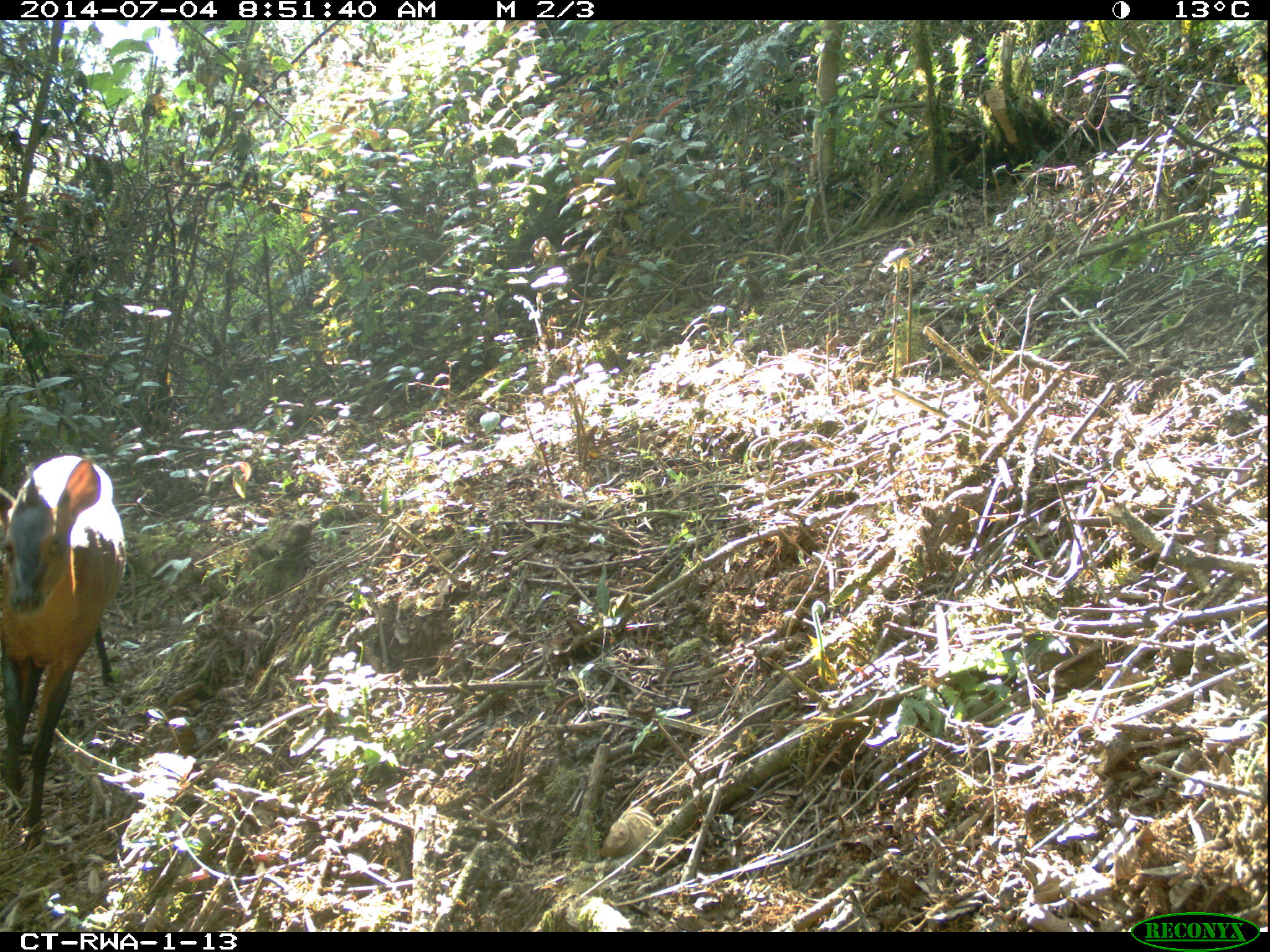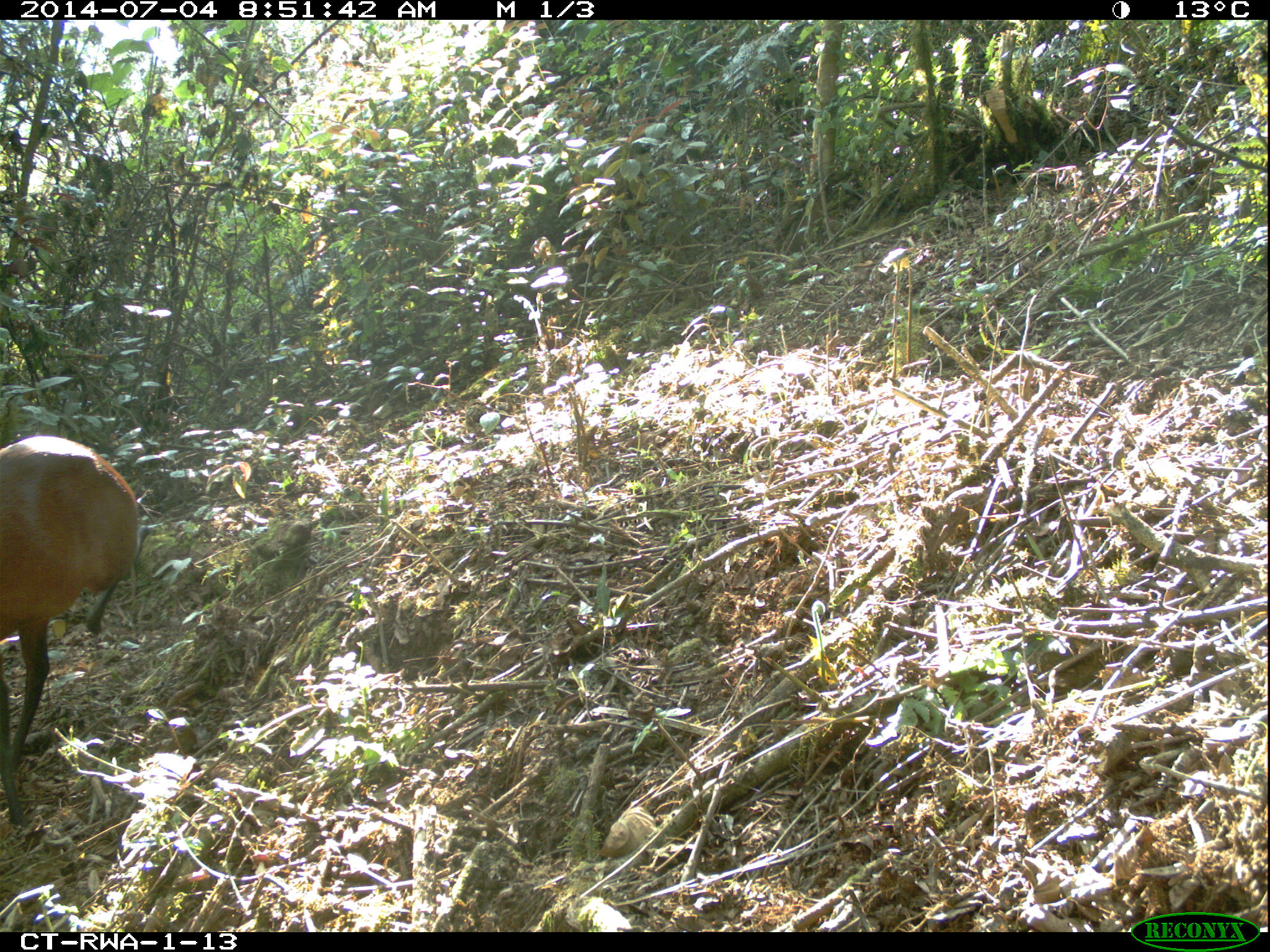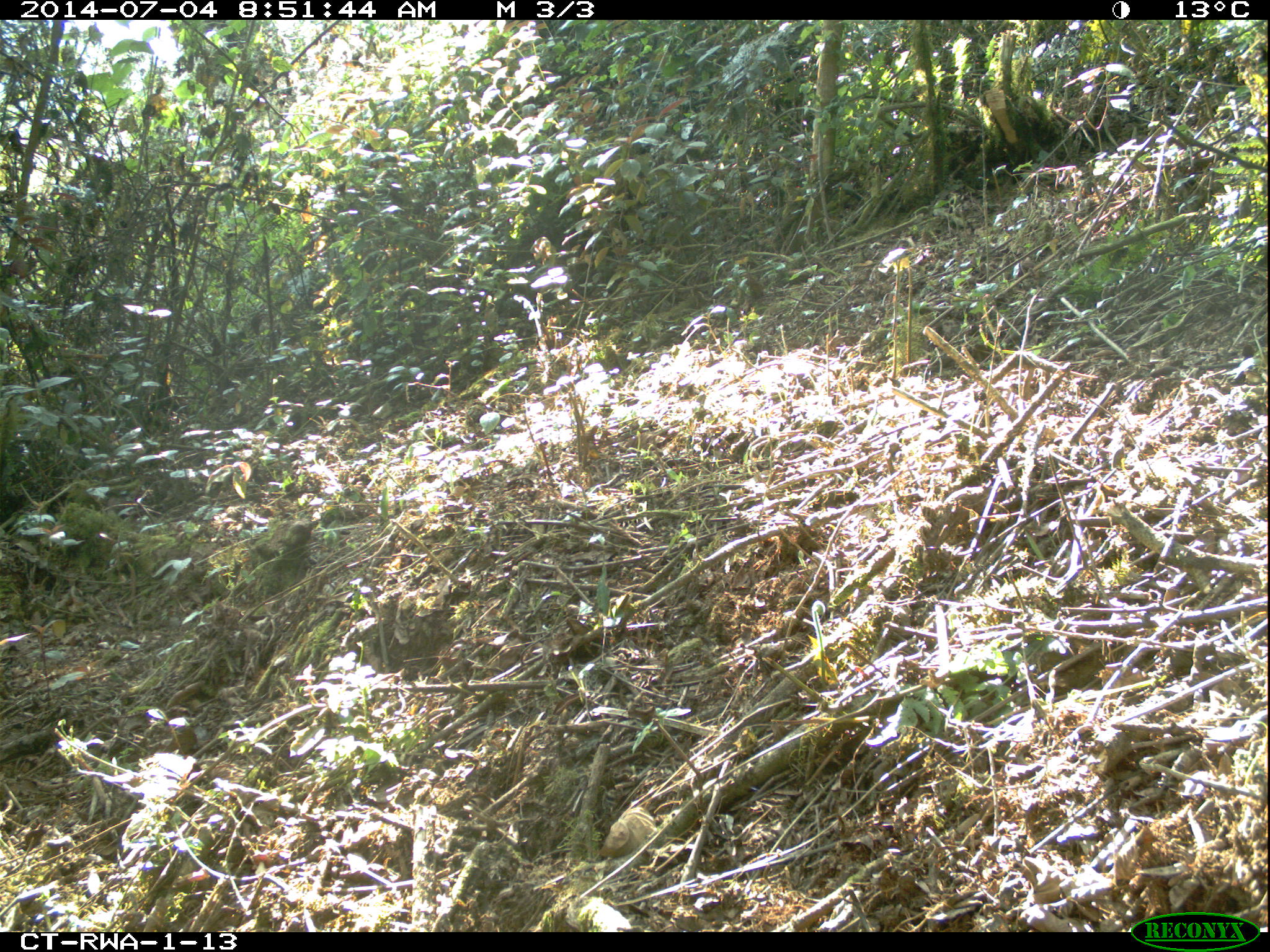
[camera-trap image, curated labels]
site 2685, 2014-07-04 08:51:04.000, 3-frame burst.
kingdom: Animalia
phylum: Chordata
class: Mammalia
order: Artiodactyla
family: Bovidae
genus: Cephalophus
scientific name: Cephalophus nigrifrons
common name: black-fronted duiker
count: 1